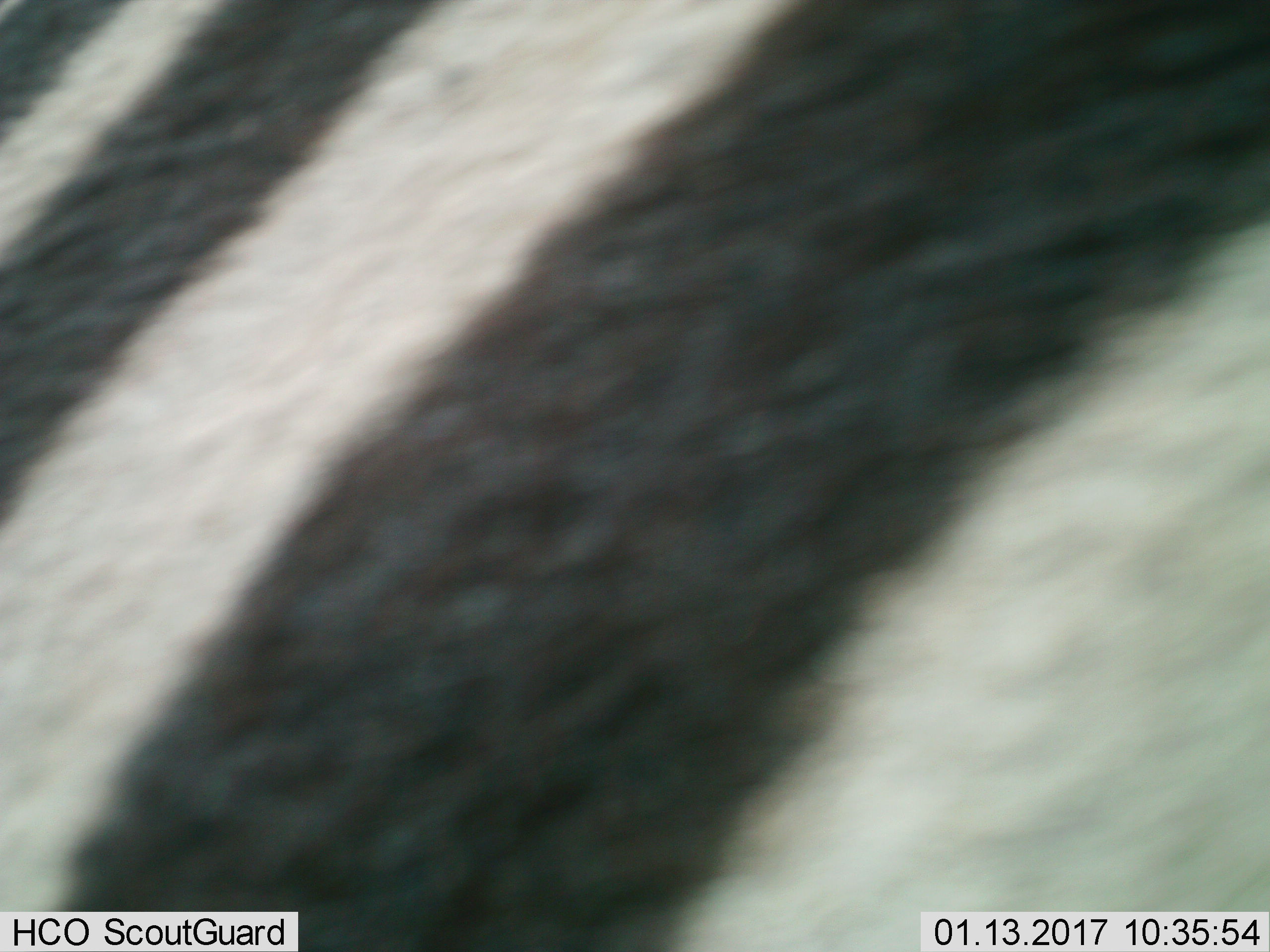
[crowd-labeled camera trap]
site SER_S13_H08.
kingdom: Animalia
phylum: Chordata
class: Mammalia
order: Perissodactyla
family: Equidae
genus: Equus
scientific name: Equus quagga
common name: plains zebra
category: zebraplains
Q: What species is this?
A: Zebraplains (plains zebra) (Equus quagga).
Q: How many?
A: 1.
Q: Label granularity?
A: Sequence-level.